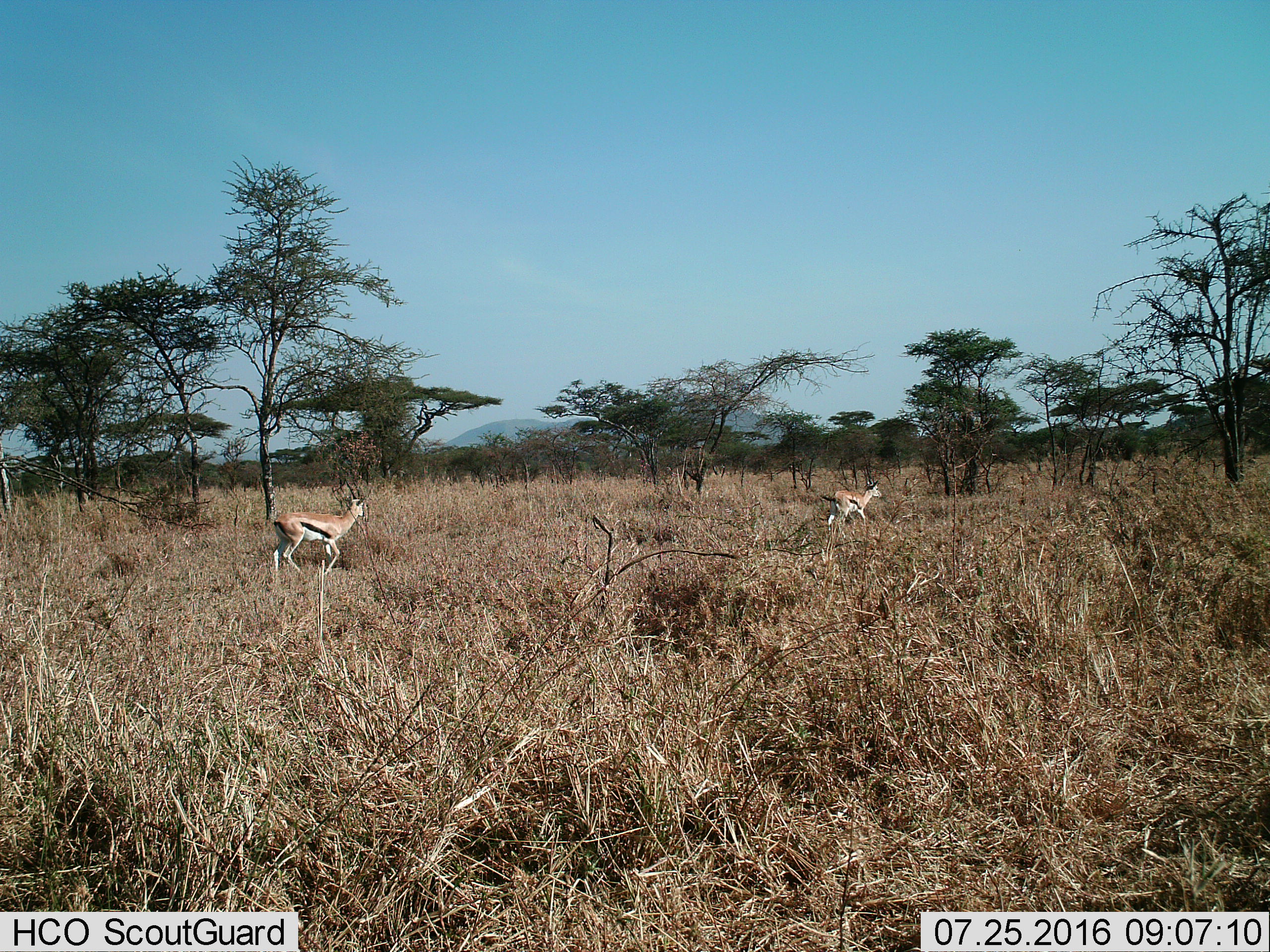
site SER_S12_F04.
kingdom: Animalia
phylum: Chordata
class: Mammalia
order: Artiodactyla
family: Bovidae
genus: Eudorcas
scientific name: Eudorcas thomsonii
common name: thomson's gazelle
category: gazellethomsons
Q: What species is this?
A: Gazellethomsons (thomson's gazelle) (Eudorcas thomsonii).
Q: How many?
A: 2.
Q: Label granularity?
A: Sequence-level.